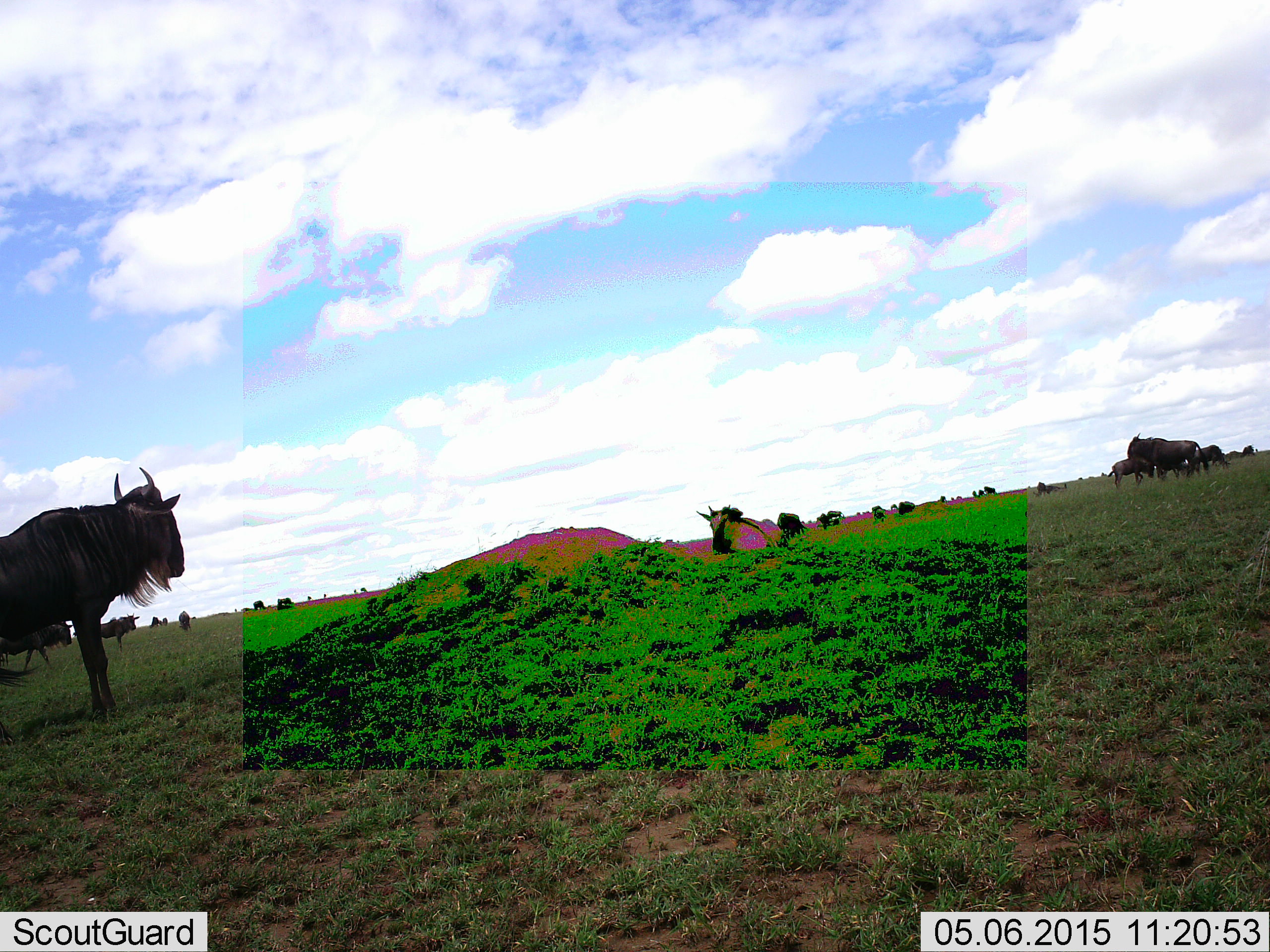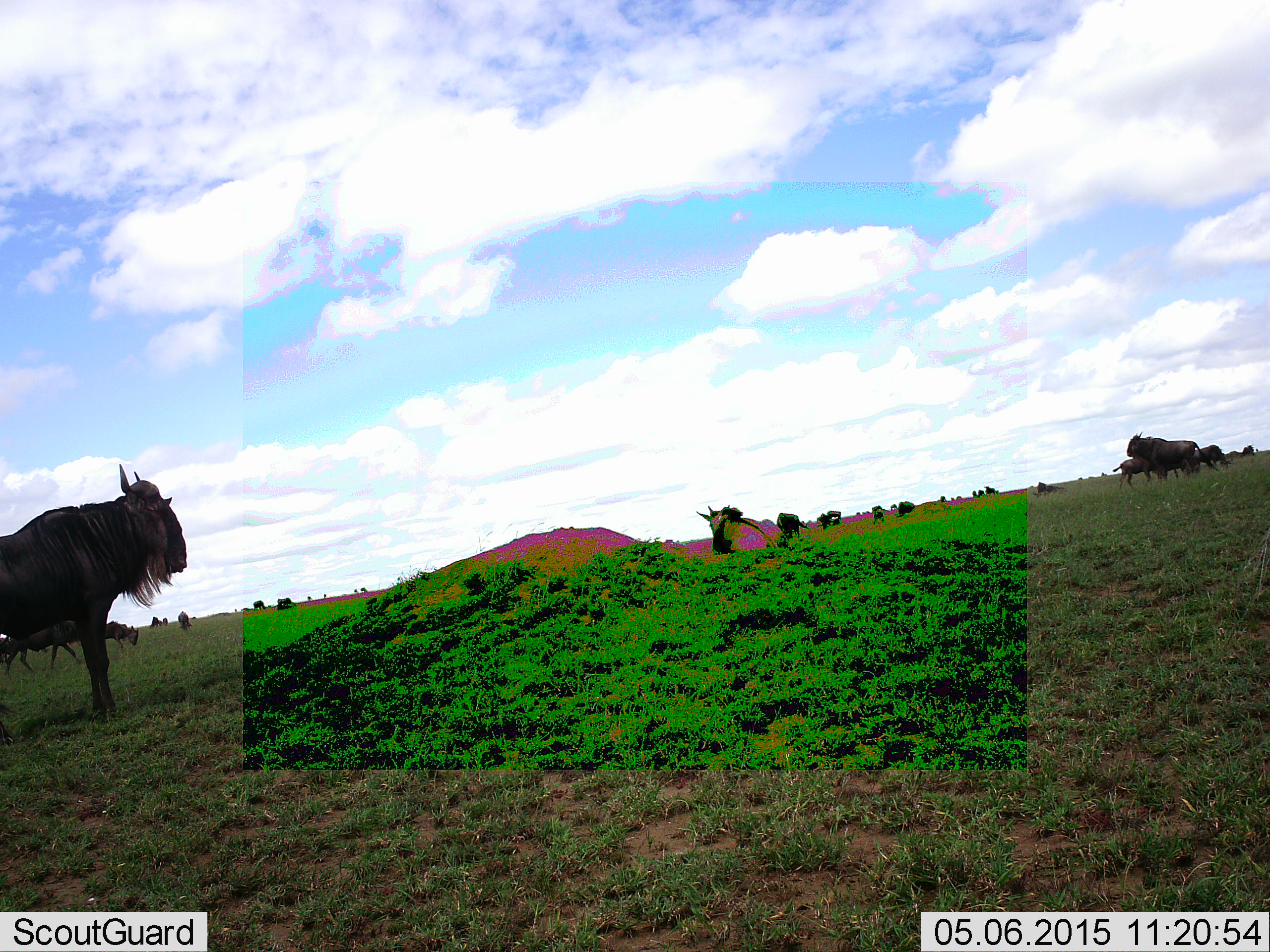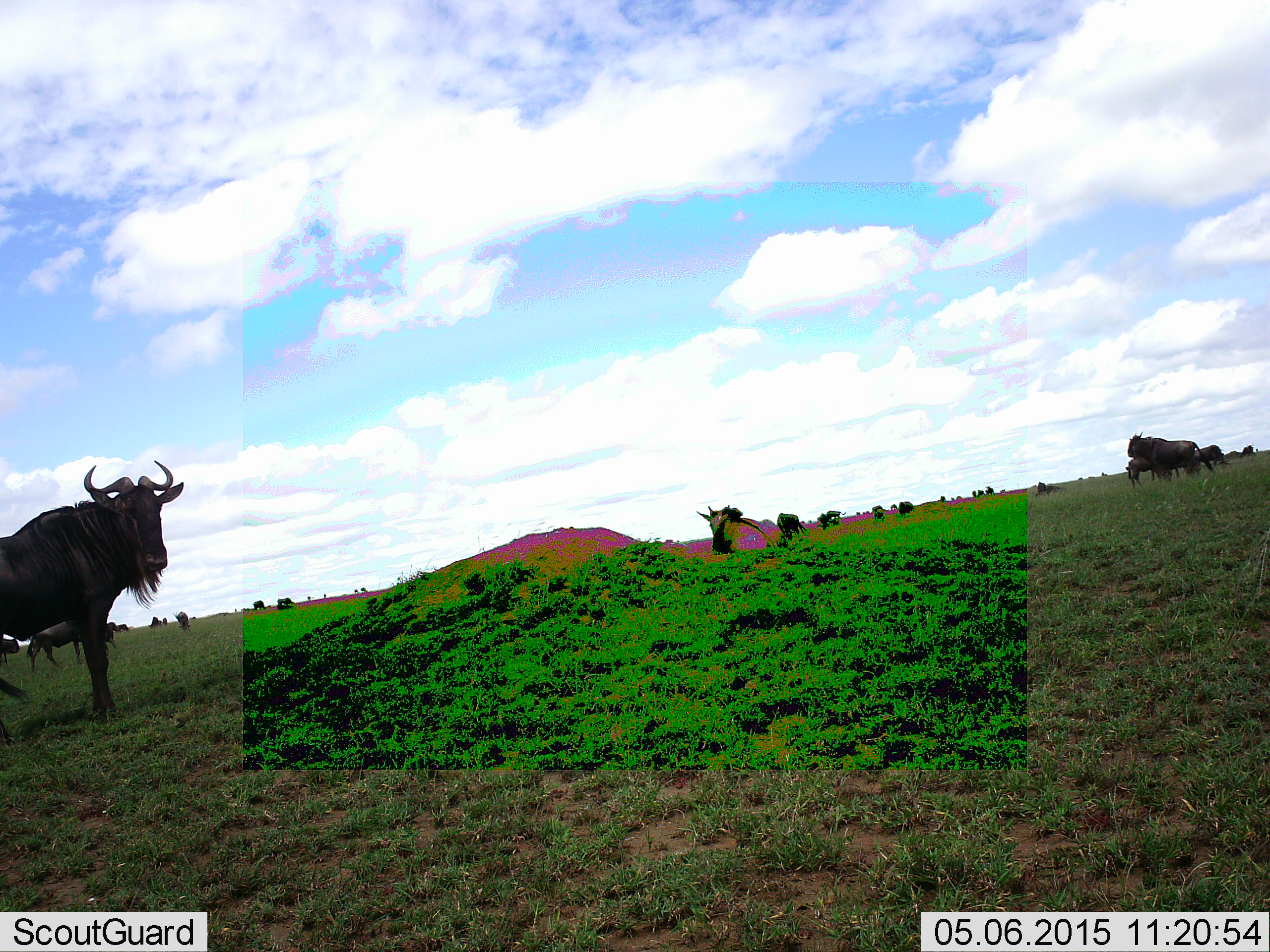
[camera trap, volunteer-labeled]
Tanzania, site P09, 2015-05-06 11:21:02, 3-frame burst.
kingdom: Animalia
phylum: Chordata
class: Mammalia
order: Artiodactyla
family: Bovidae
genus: Connochaetes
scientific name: Connochaetes taurinus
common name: blue wildebeest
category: wildebeest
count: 11-50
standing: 60%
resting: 50%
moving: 60%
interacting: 0%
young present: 50%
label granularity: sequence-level